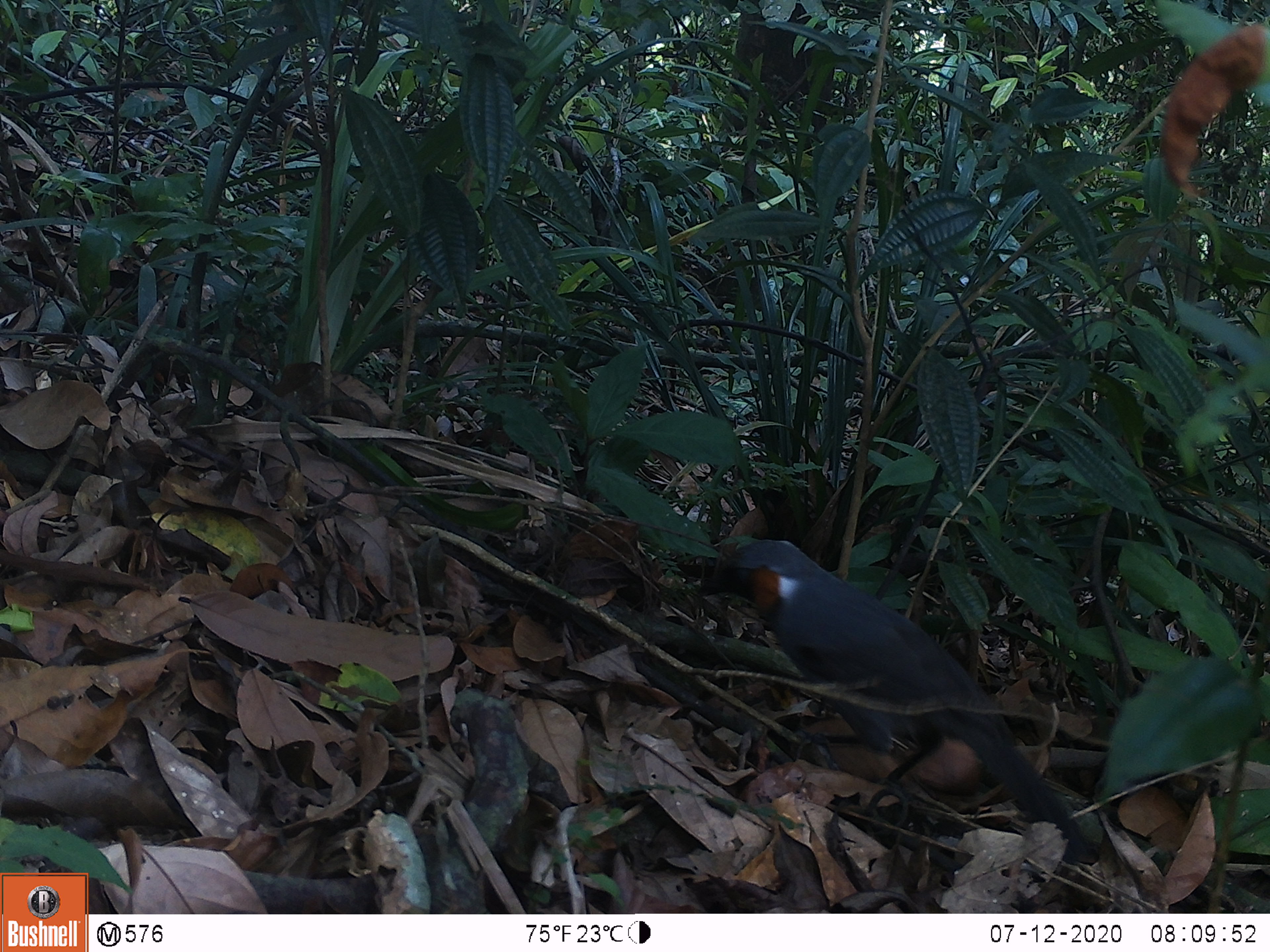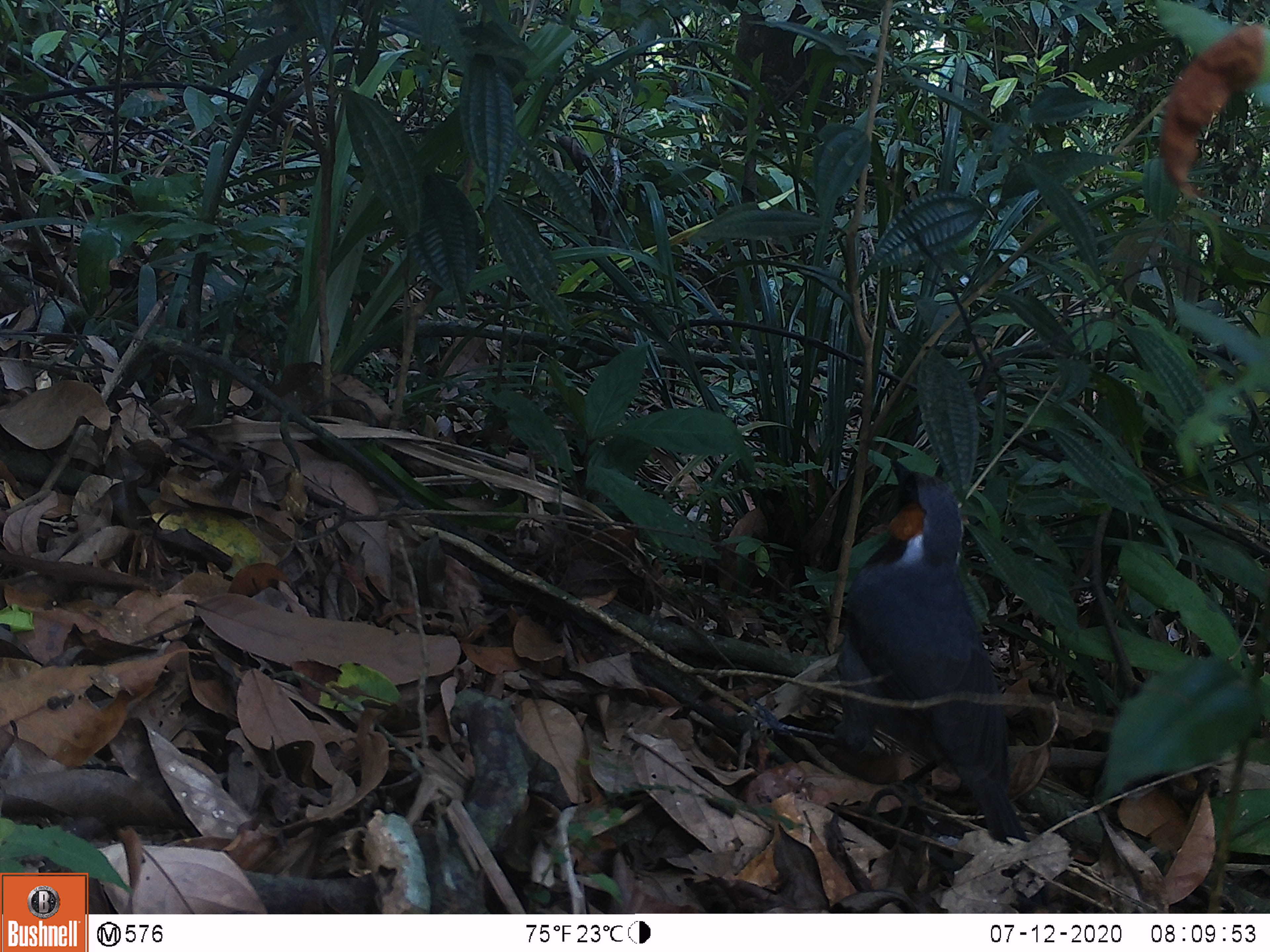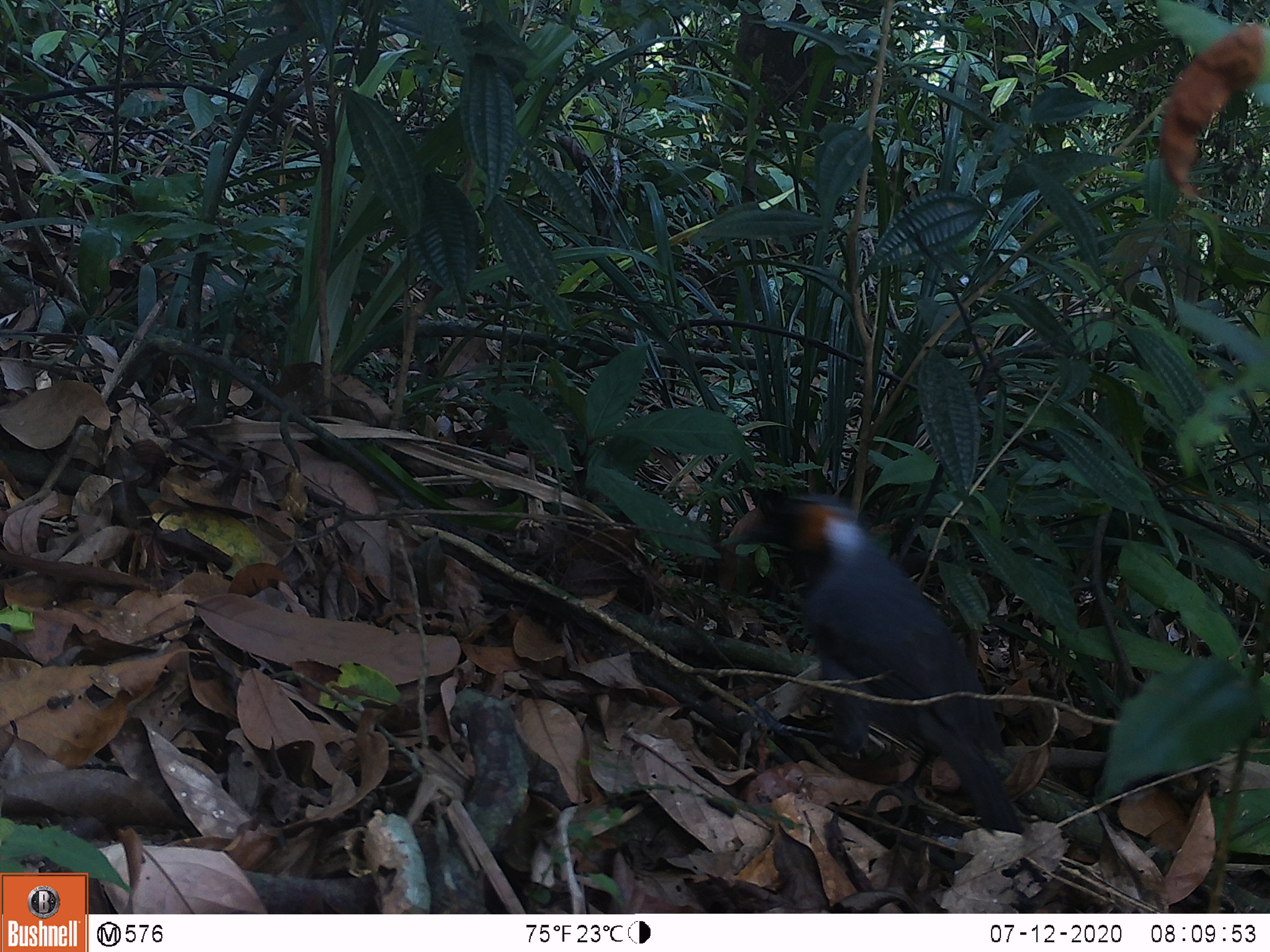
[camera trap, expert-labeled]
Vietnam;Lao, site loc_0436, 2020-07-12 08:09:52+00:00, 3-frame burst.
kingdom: Animalia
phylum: Chordata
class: Aves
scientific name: Aves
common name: bird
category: unidentified bird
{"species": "unidentified bird (bird) (Aves)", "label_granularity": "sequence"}